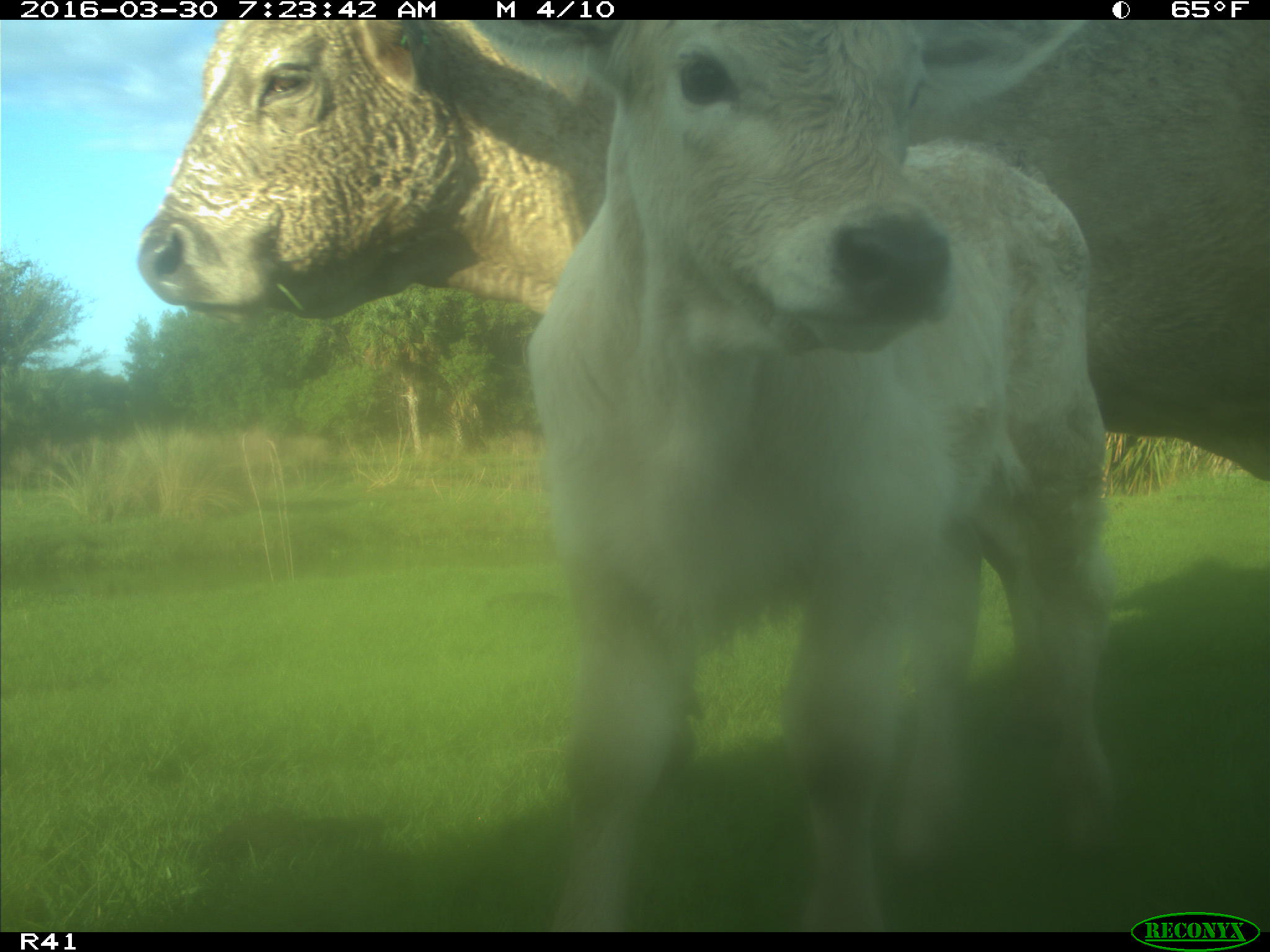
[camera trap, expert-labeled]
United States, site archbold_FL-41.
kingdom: Animalia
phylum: Chordata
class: Mammalia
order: Artiodactyla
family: Bovidae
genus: Bos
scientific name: Bos taurus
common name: domestic cow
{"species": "Bos taurus (domestic cow)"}